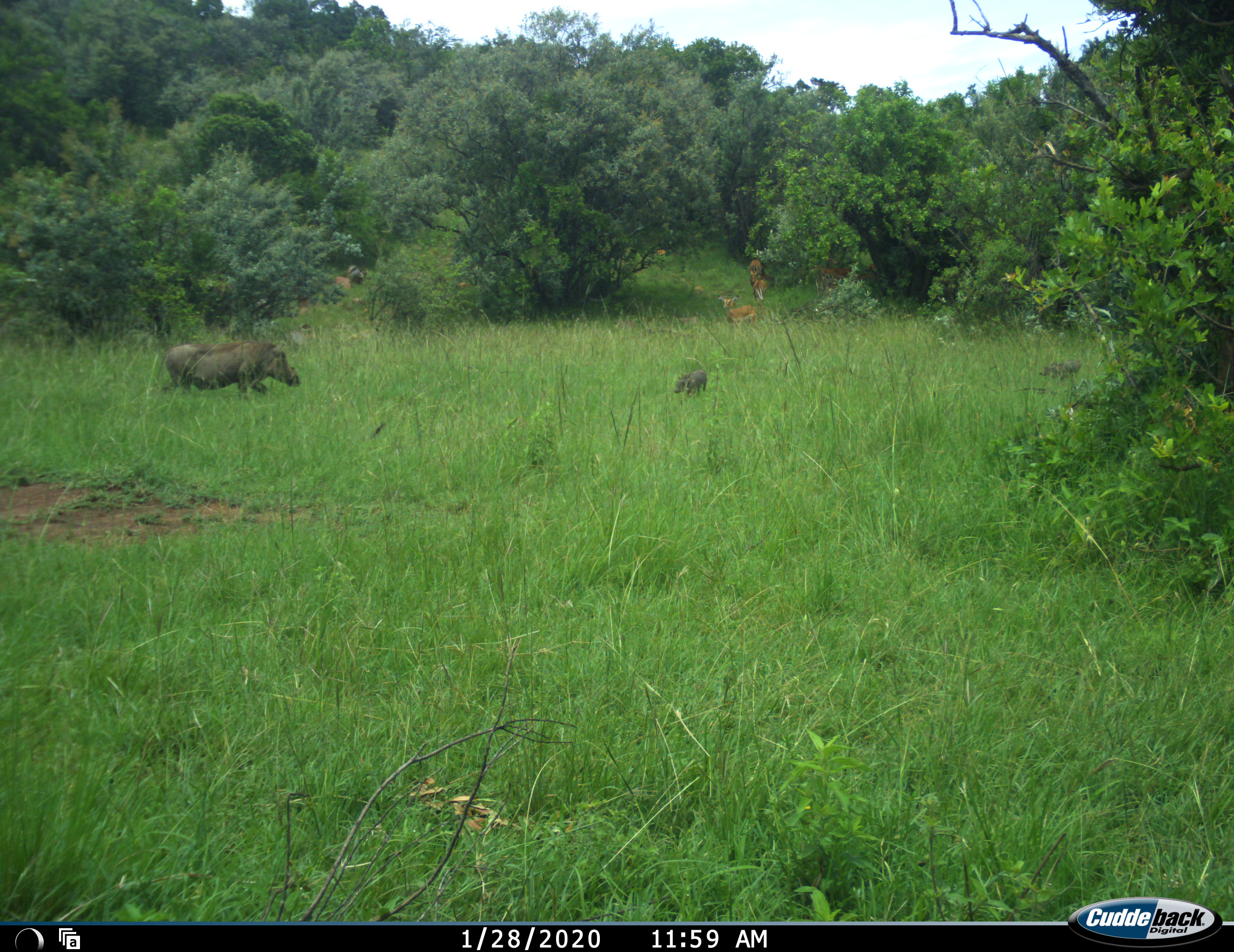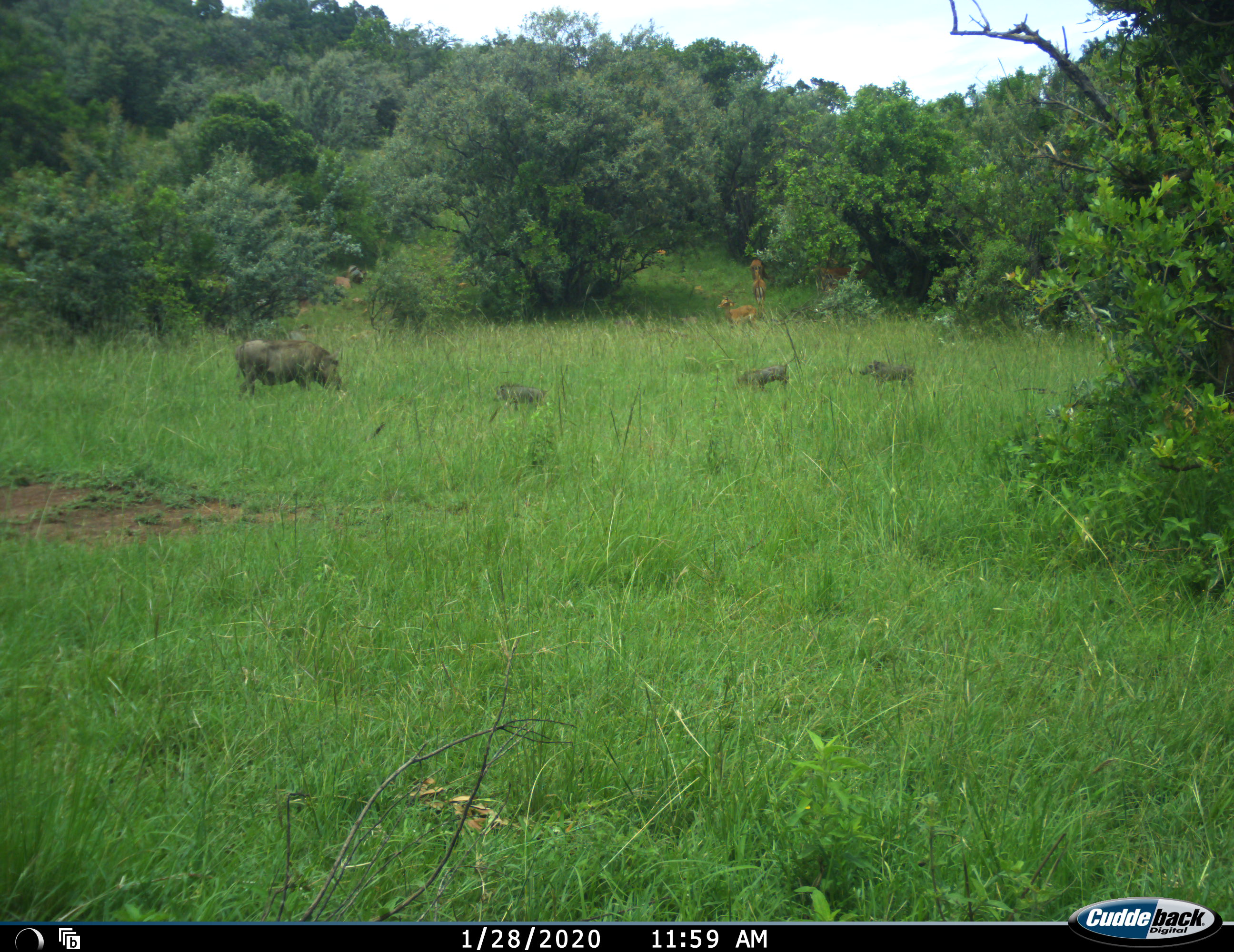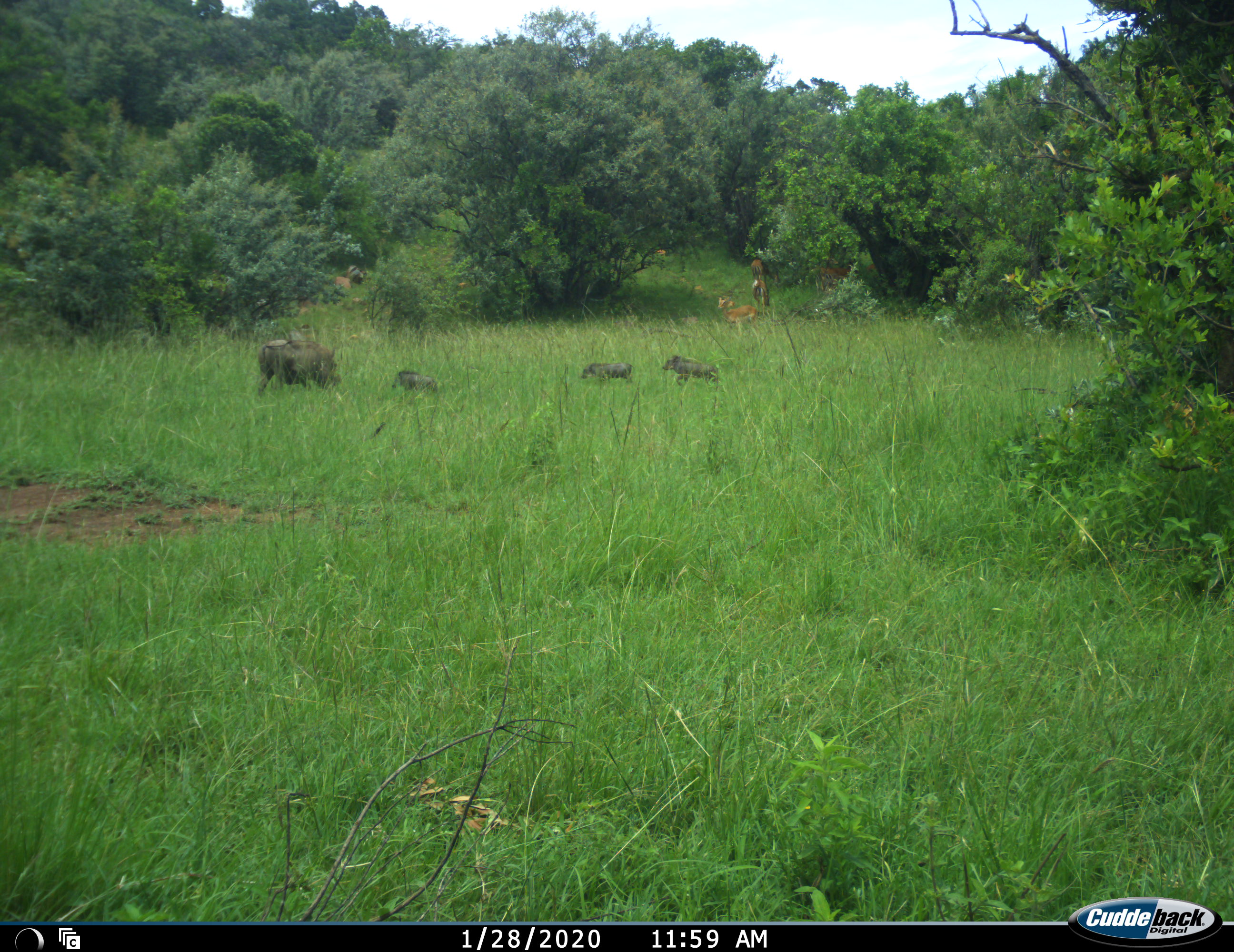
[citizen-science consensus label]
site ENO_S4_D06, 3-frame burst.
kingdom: Animalia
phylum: Chordata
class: Mammalia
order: Artiodactyla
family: Bovidae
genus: Aepyceros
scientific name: Aepyceros melampus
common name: impala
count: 4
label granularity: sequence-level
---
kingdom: Animalia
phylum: Chordata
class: Mammalia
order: Artiodactyla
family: Suidae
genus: Phacochoerus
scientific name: Phacochoerus africanus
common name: warthog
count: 4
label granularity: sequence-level